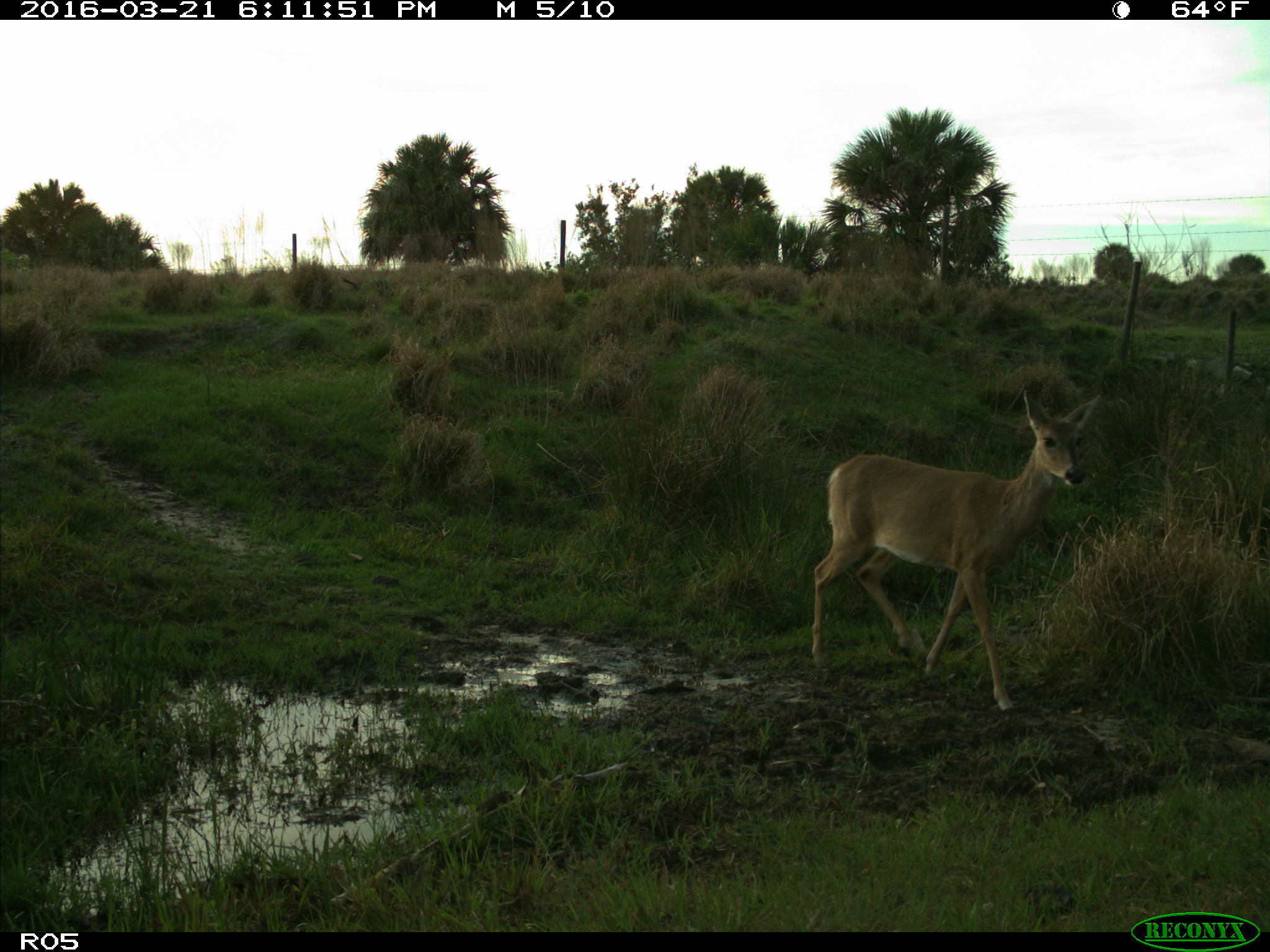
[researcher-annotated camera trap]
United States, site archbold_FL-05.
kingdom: Animalia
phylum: Chordata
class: Mammalia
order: Artiodactyla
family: Cervidae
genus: Odocoileus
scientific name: Odocoileus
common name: deer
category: unidentified deer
Unidentified deer (deer) (Odocoileus).